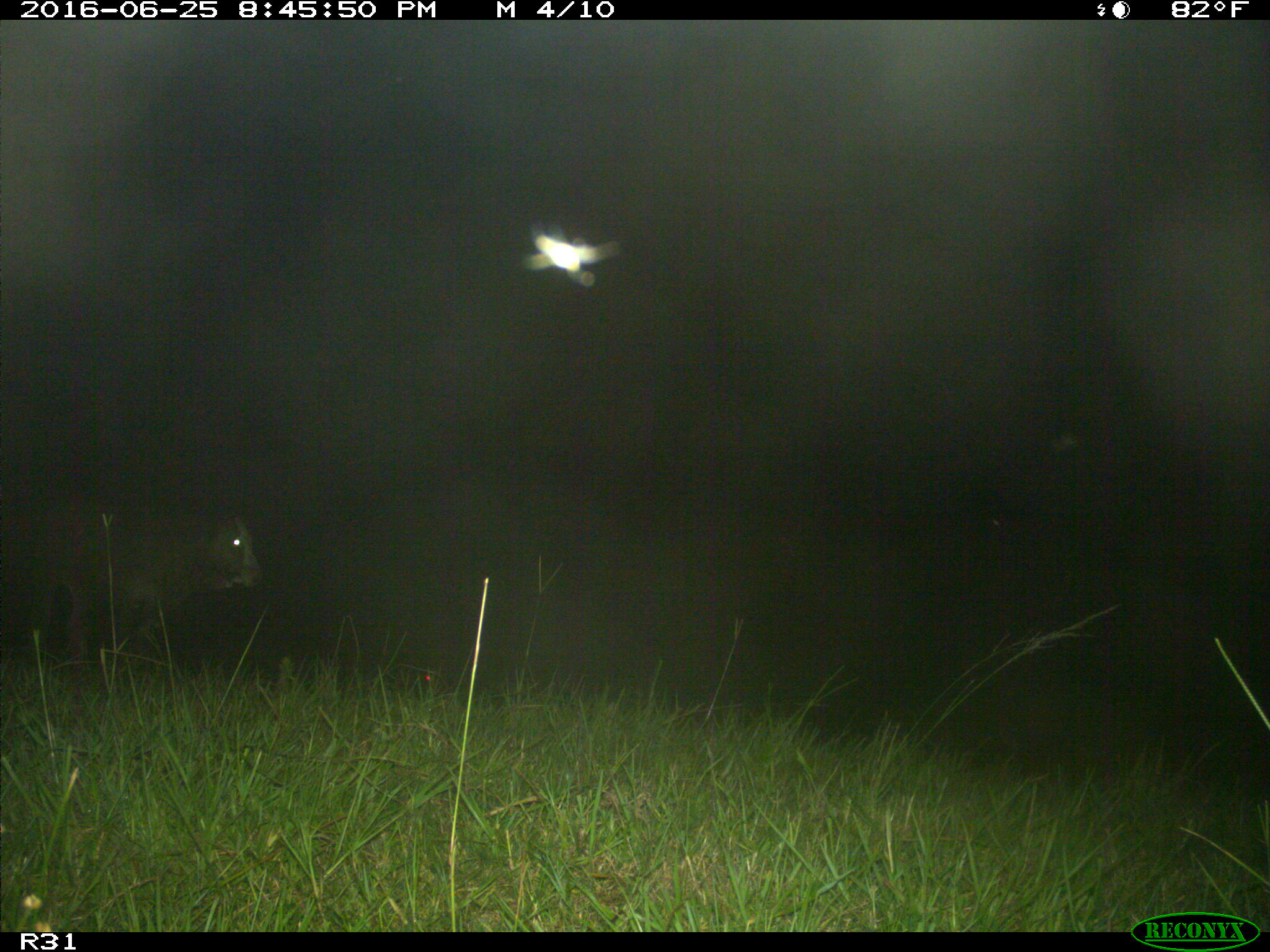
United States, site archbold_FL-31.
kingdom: Animalia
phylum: Chordata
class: Mammalia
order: Artiodactyla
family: Bovidae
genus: Bos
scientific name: Bos taurus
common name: domestic cow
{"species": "Bos taurus (domestic cow)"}